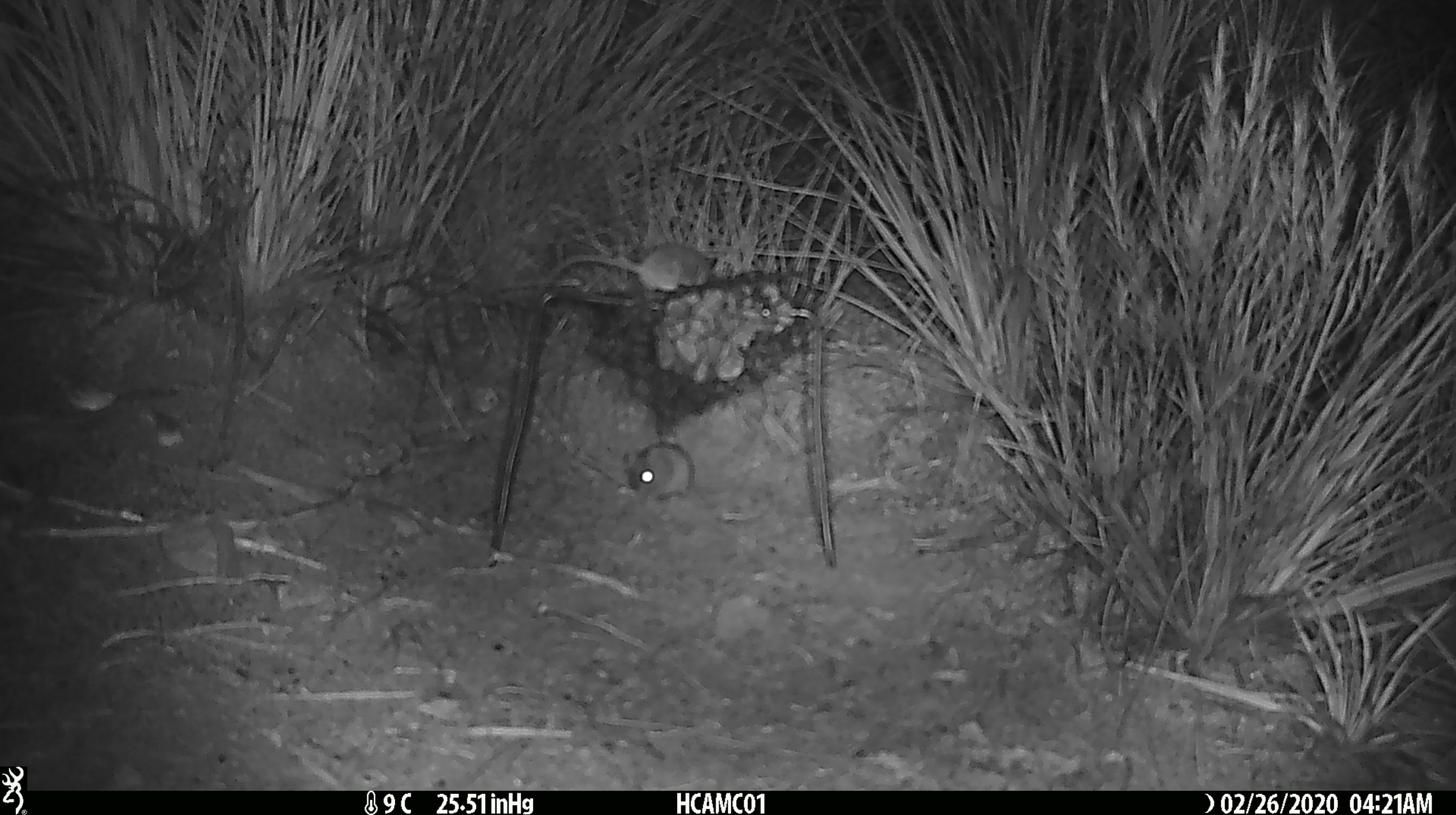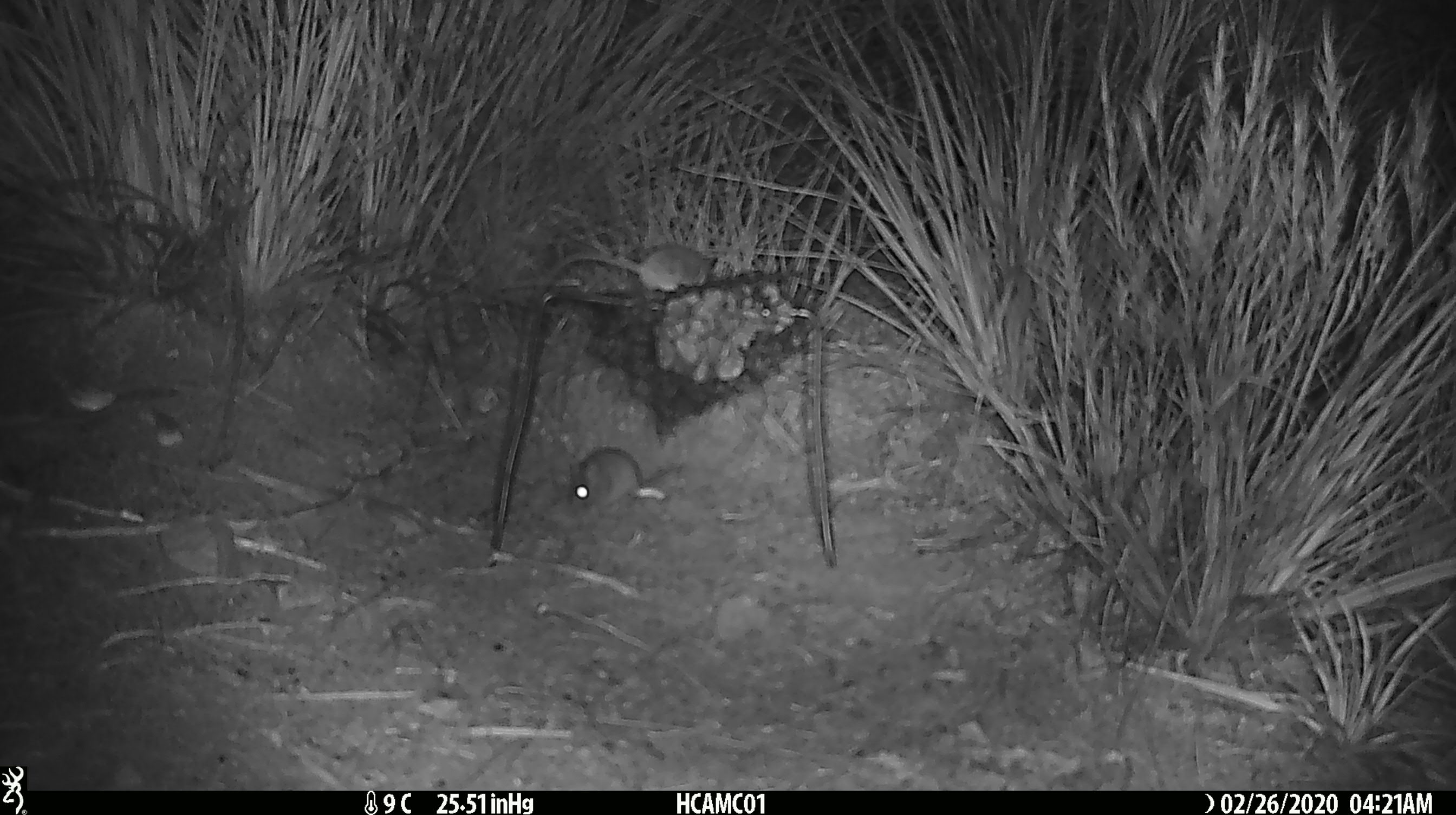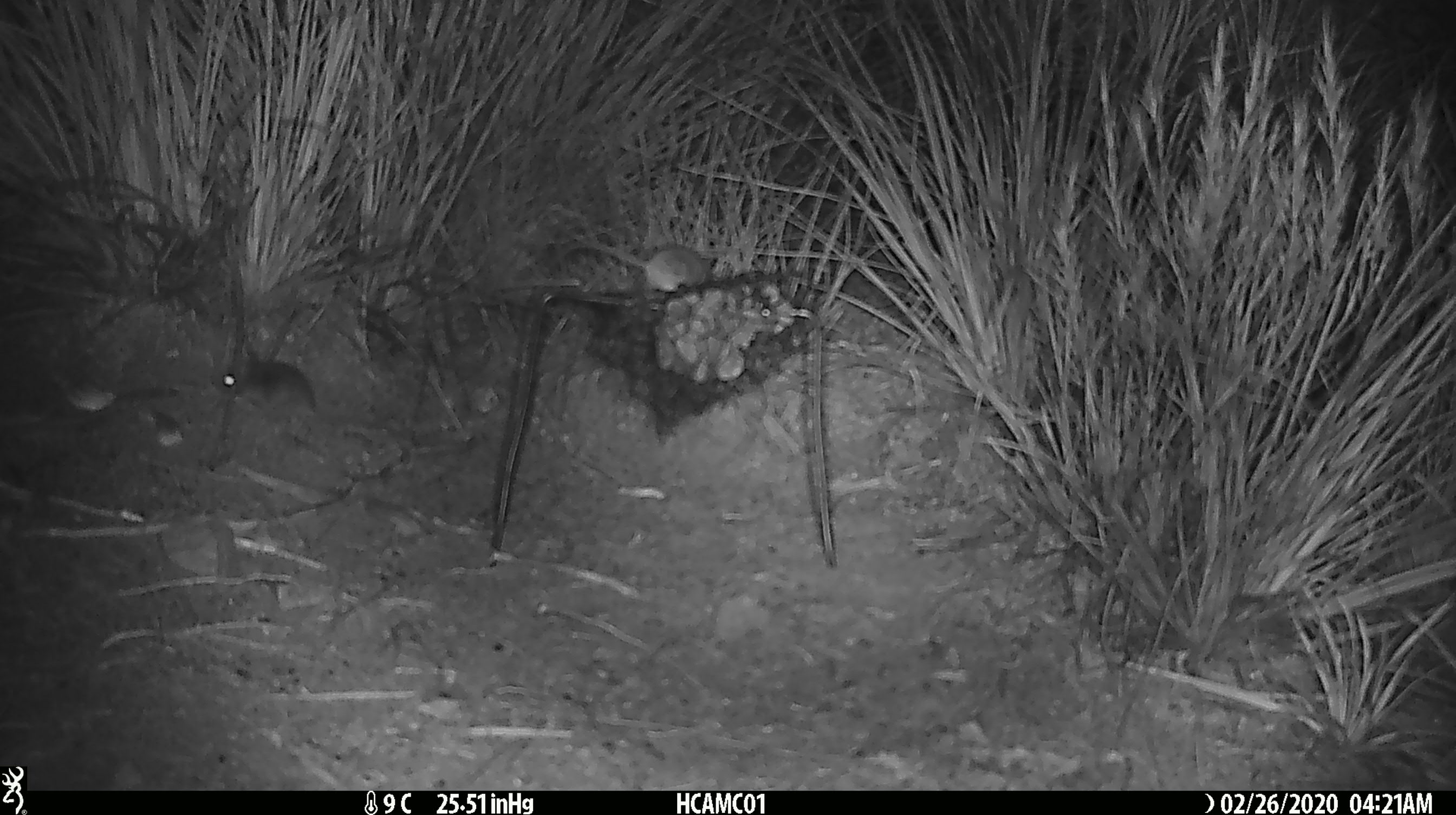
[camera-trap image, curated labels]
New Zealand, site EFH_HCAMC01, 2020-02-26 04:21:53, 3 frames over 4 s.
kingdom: Animalia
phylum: Chordata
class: Mammalia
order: Rodentia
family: Muridae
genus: Mus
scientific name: Mus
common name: mouse